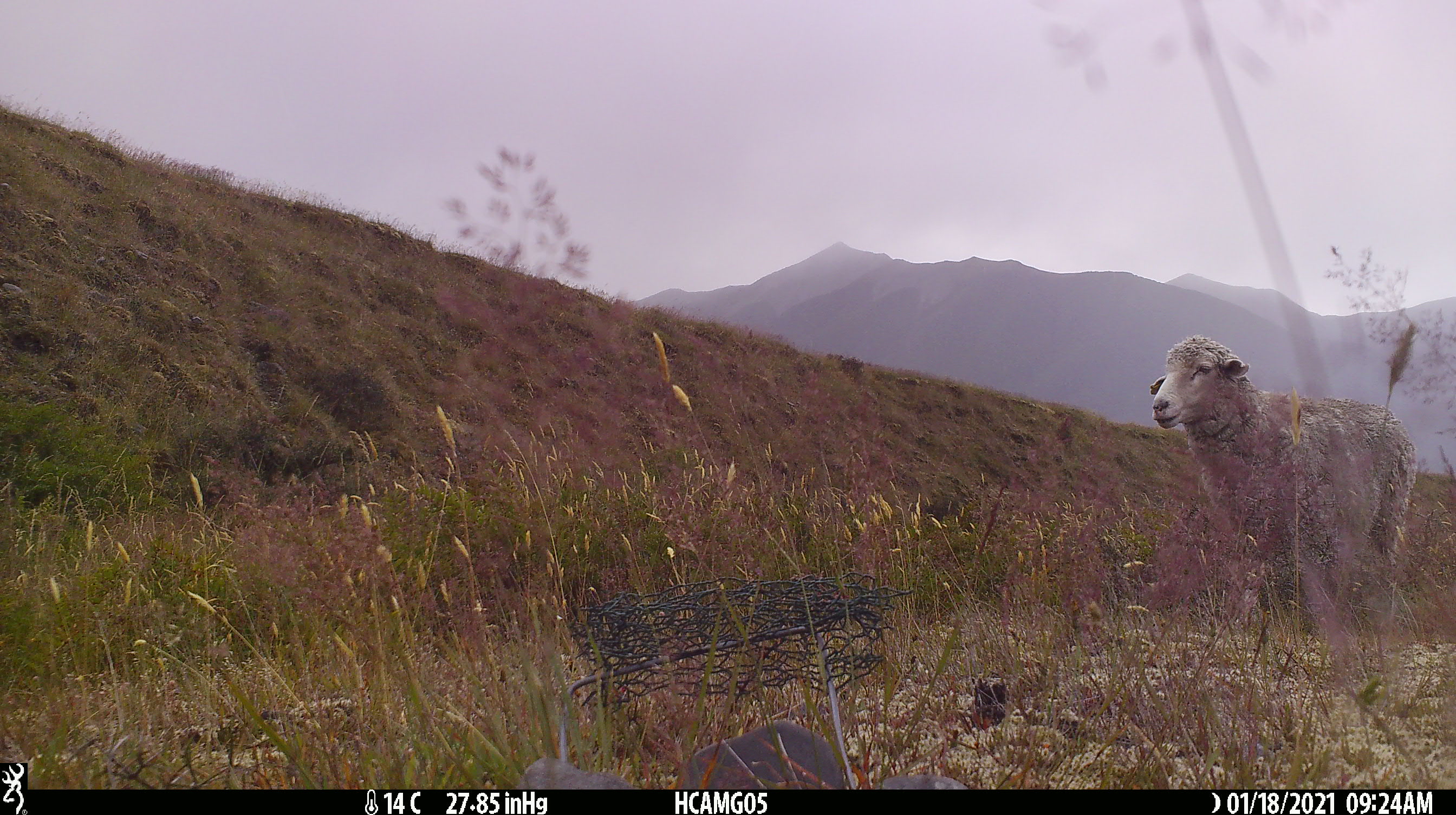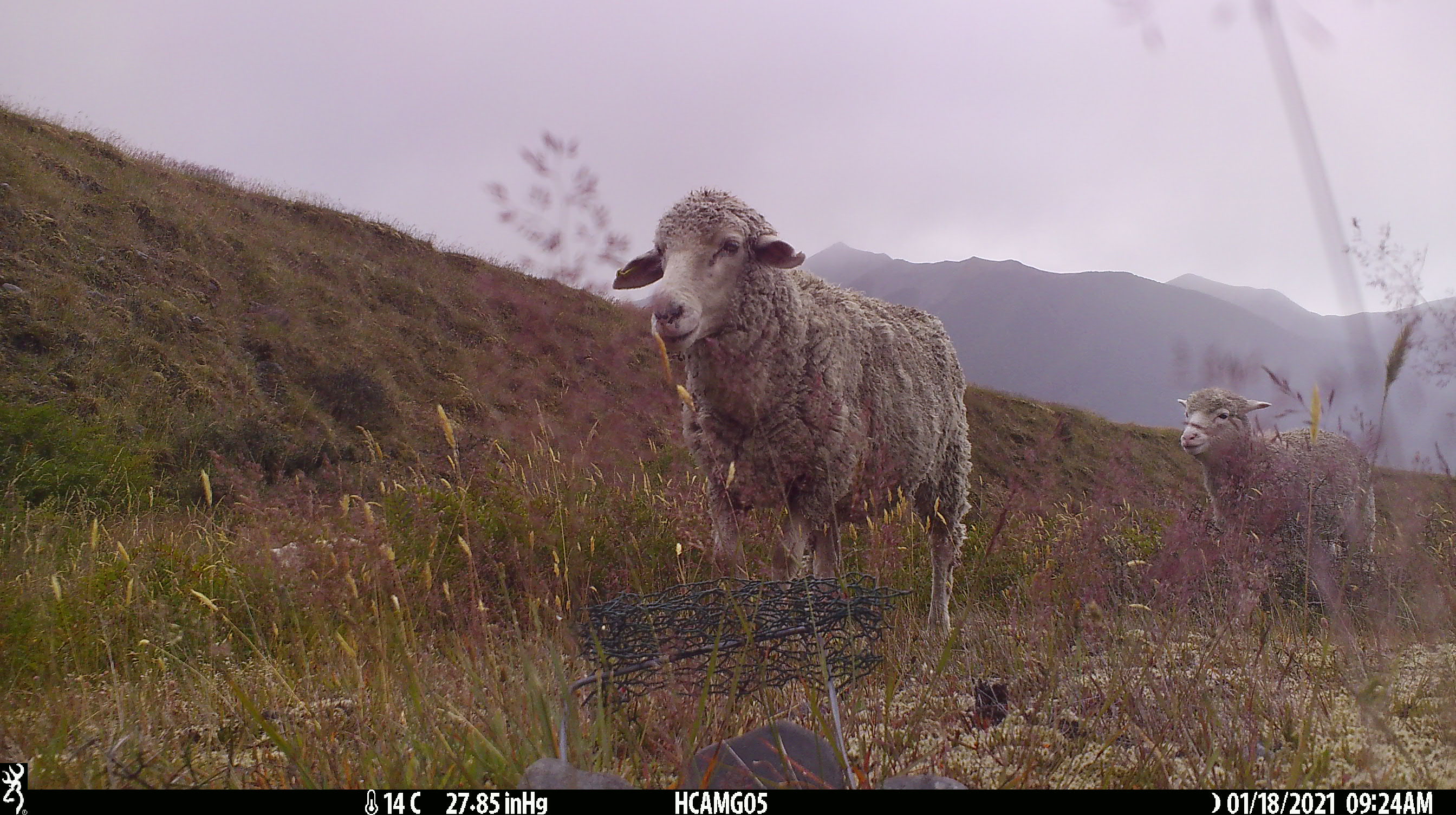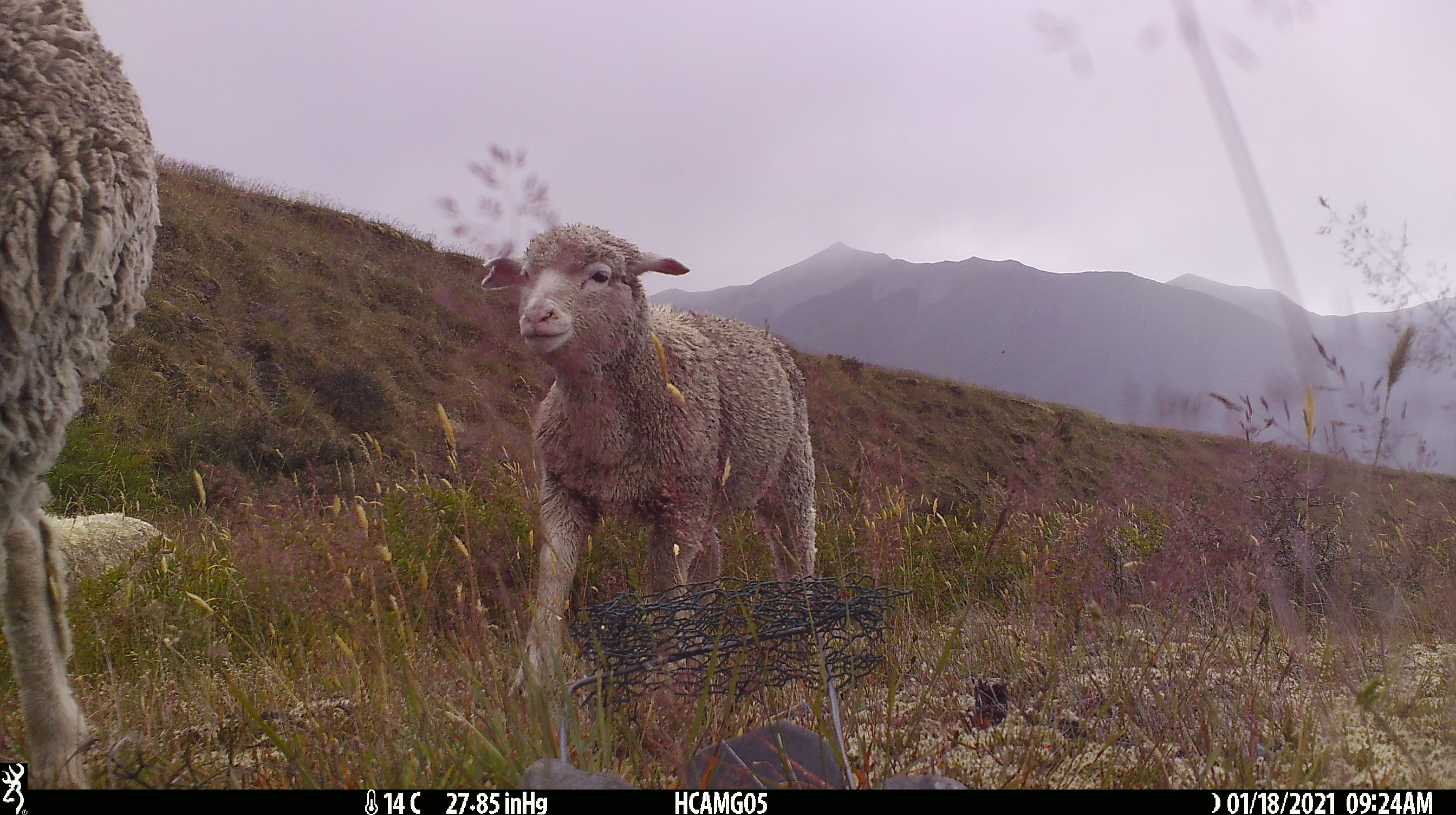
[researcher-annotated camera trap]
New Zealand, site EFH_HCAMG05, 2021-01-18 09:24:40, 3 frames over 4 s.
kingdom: Animalia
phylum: Chordata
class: Mammalia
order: Artiodactyla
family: Bovidae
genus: Ovis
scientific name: Ovis aries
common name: domestic sheep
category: sheep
Sheep (domestic sheep) (Ovis aries).